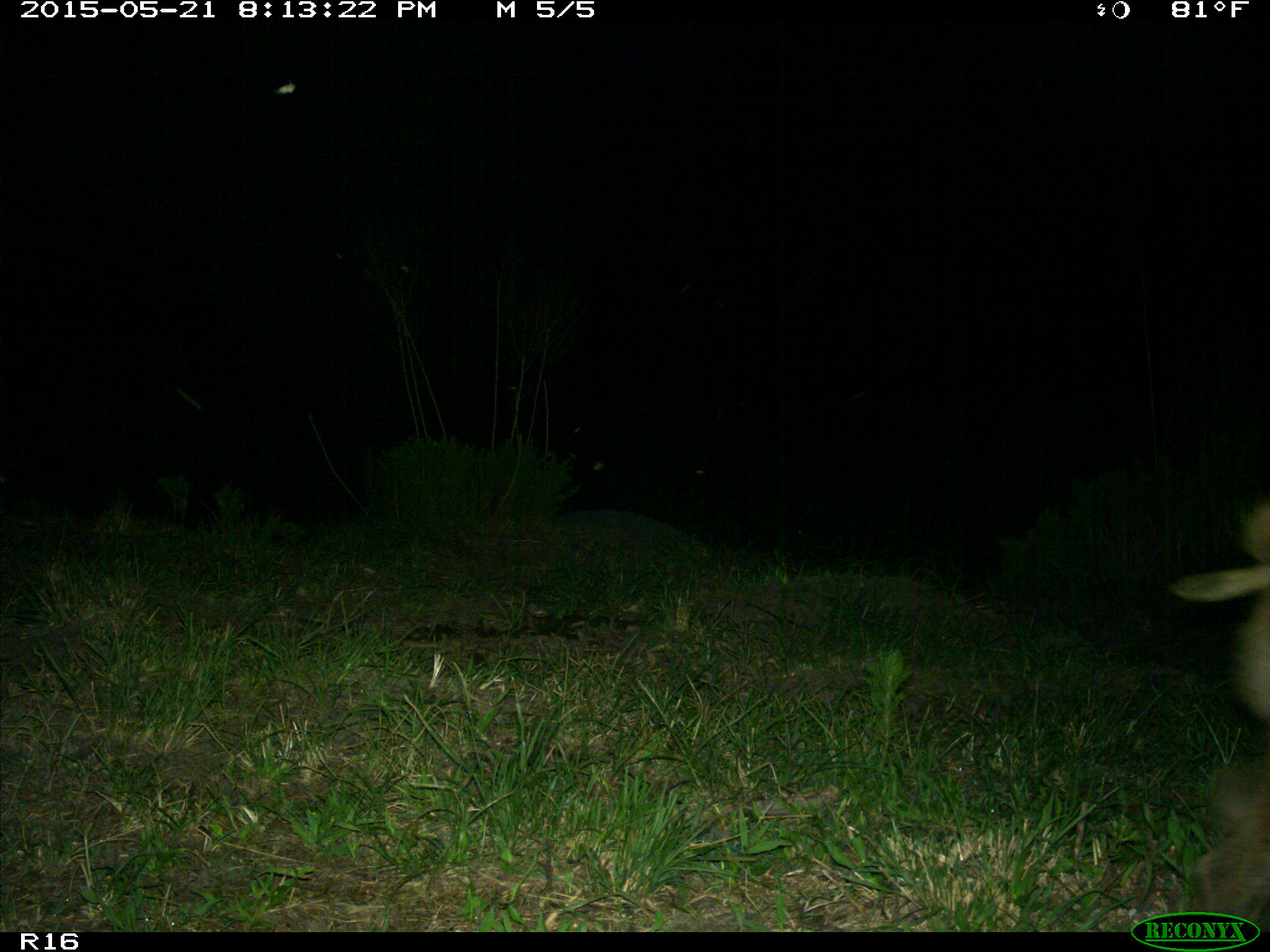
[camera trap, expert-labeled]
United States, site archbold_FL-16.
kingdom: Animalia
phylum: Chordata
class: Mammalia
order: Artiodactyla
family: Suidae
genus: Sus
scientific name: Sus scrofa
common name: wild boar